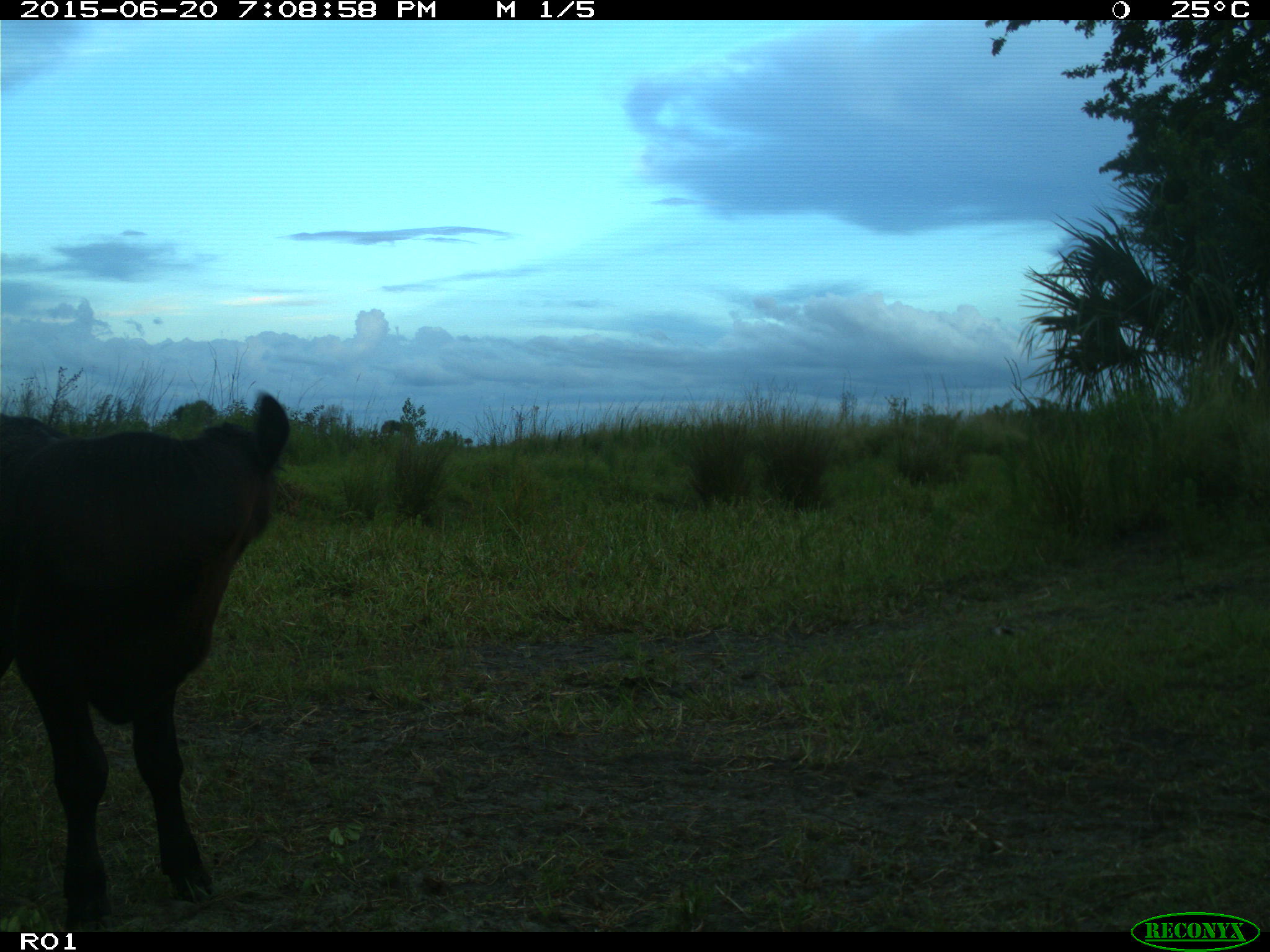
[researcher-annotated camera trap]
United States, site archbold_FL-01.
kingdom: Animalia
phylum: Chordata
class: Mammalia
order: Artiodactyla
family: Bovidae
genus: Bos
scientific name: Bos taurus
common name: domestic cow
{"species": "Bos taurus (domestic cow)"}